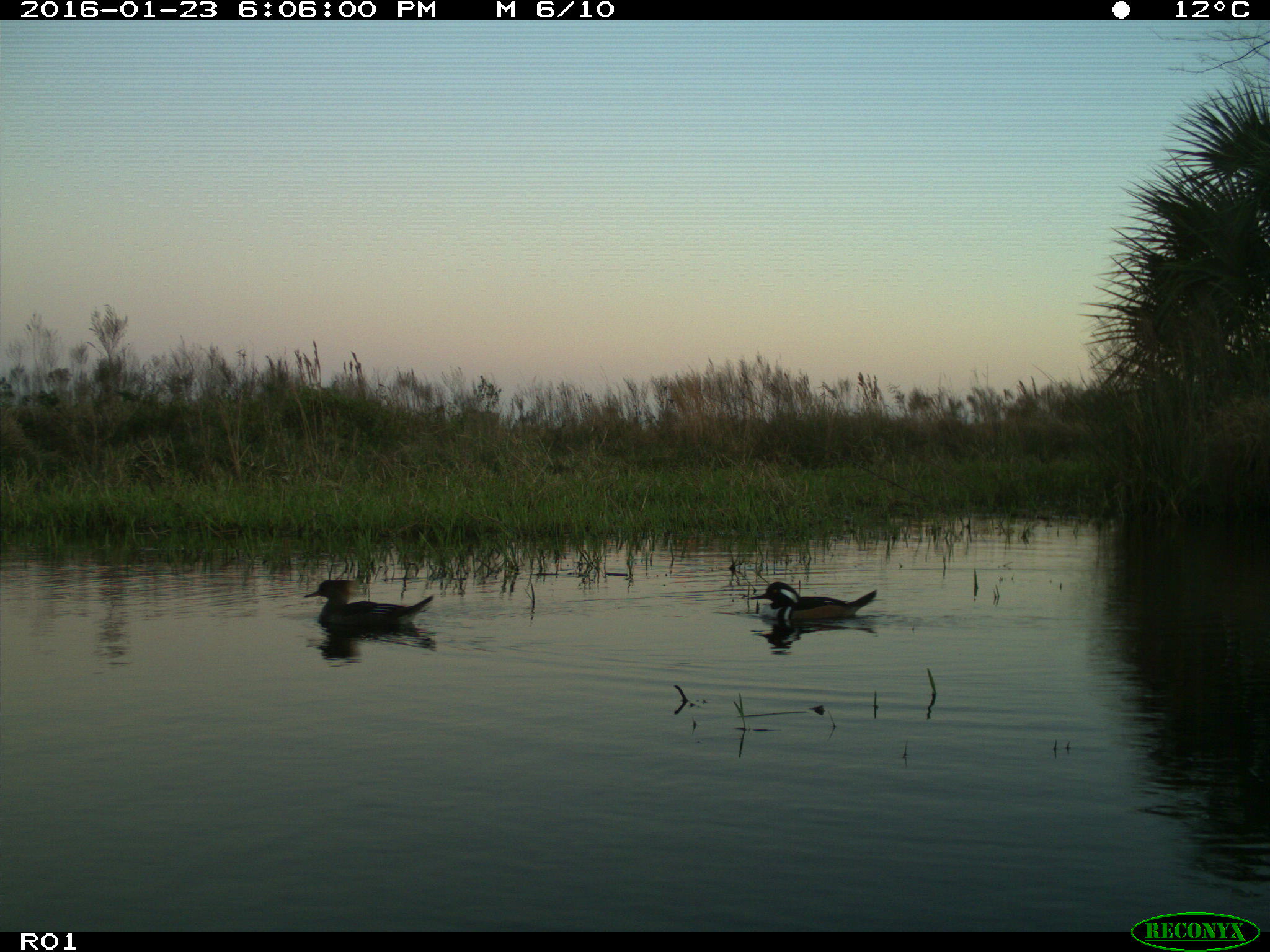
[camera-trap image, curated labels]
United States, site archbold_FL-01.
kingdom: Animalia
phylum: Chordata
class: Aves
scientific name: Aves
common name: birds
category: unidentified bird